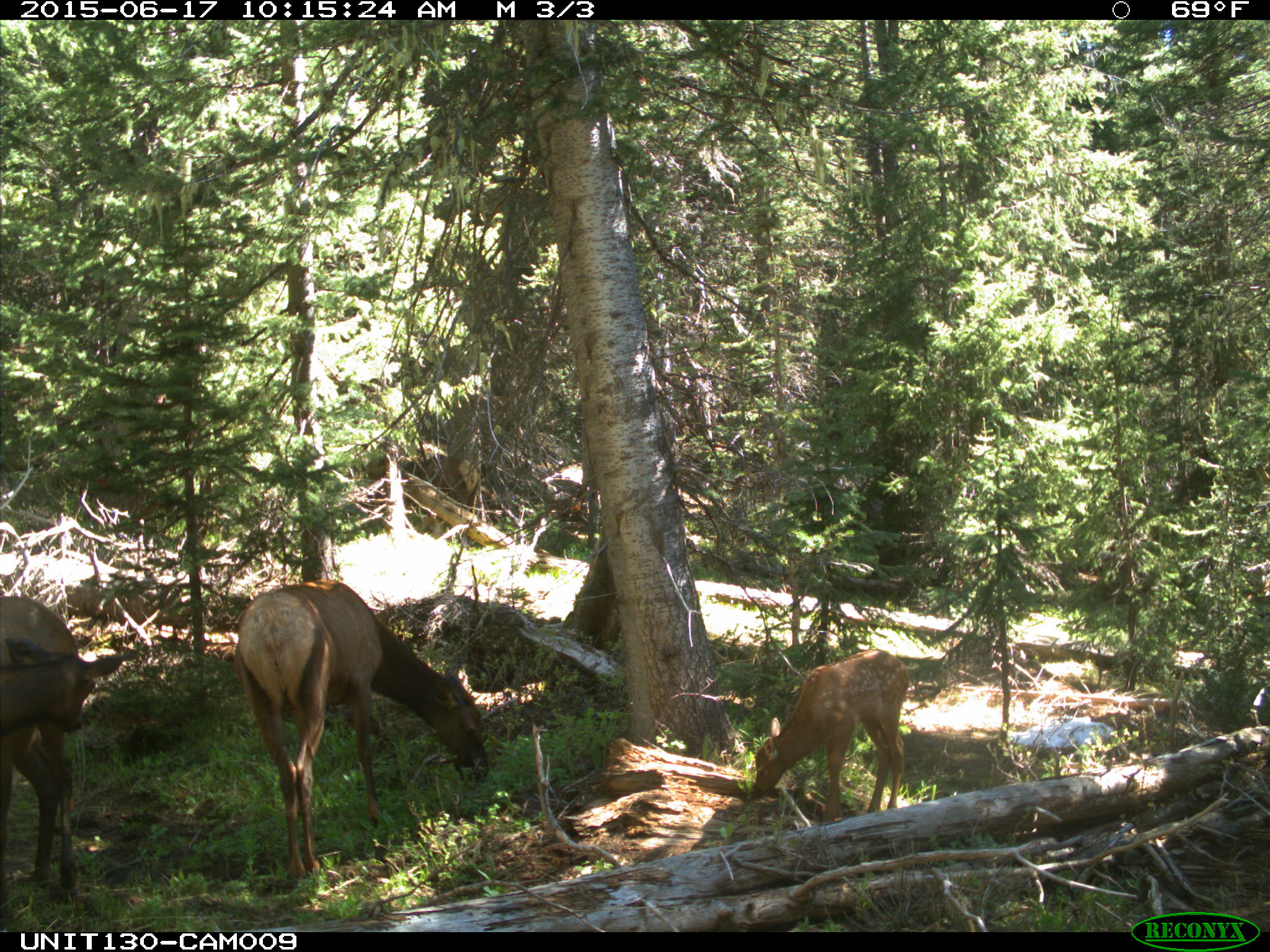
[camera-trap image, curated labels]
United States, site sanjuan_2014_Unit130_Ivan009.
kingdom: Animalia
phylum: Chordata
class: Mammalia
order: Artiodactyla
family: Cervidae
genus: Cervus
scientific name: Cervus elaphus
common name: red deer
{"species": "Cervus elaphus (red deer)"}